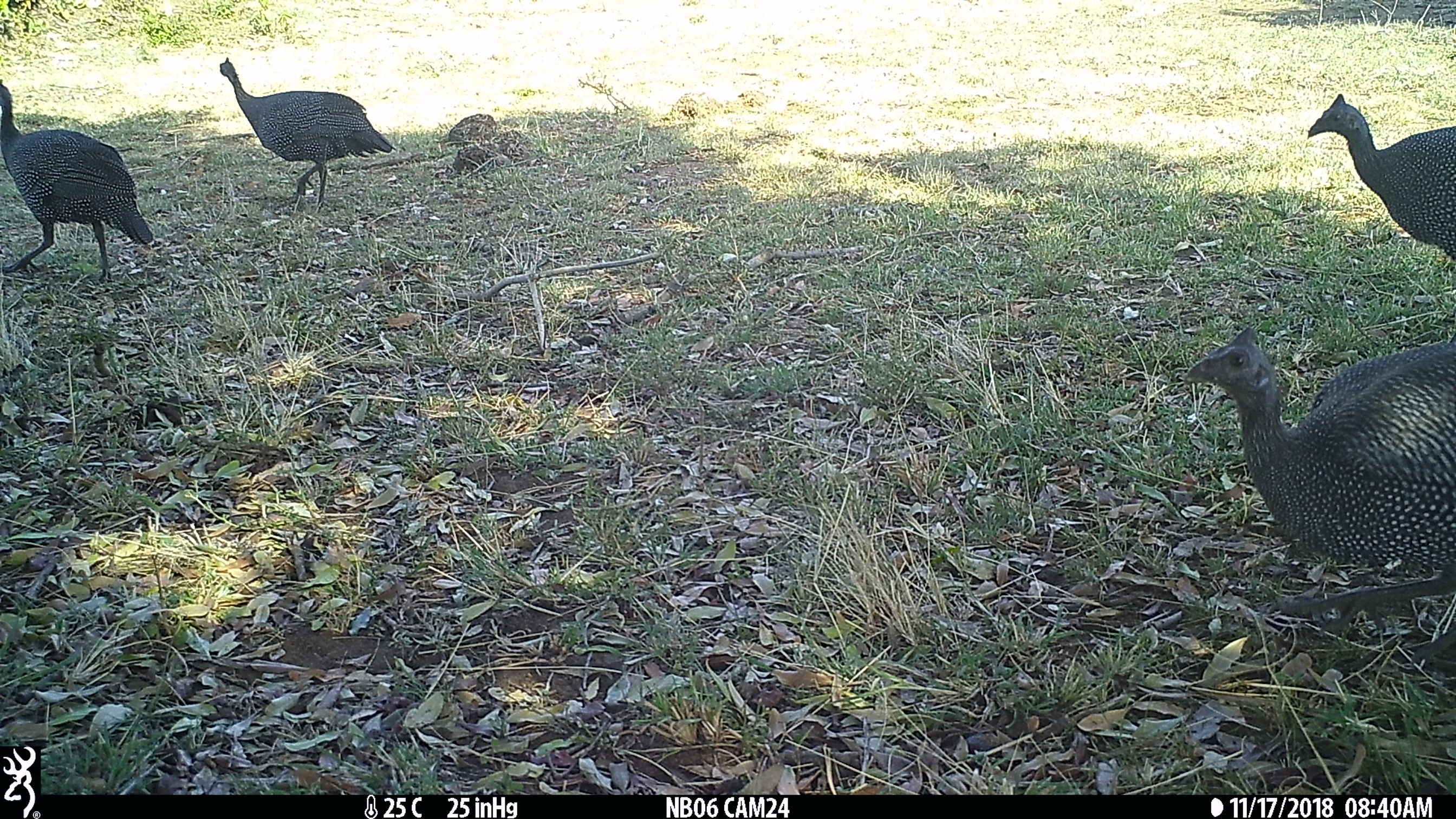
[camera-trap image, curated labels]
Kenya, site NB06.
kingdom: Animalia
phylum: Chordata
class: Aves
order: Galliformes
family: Numididae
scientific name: Numididae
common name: guineafowl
Guineafowl (Numididae).